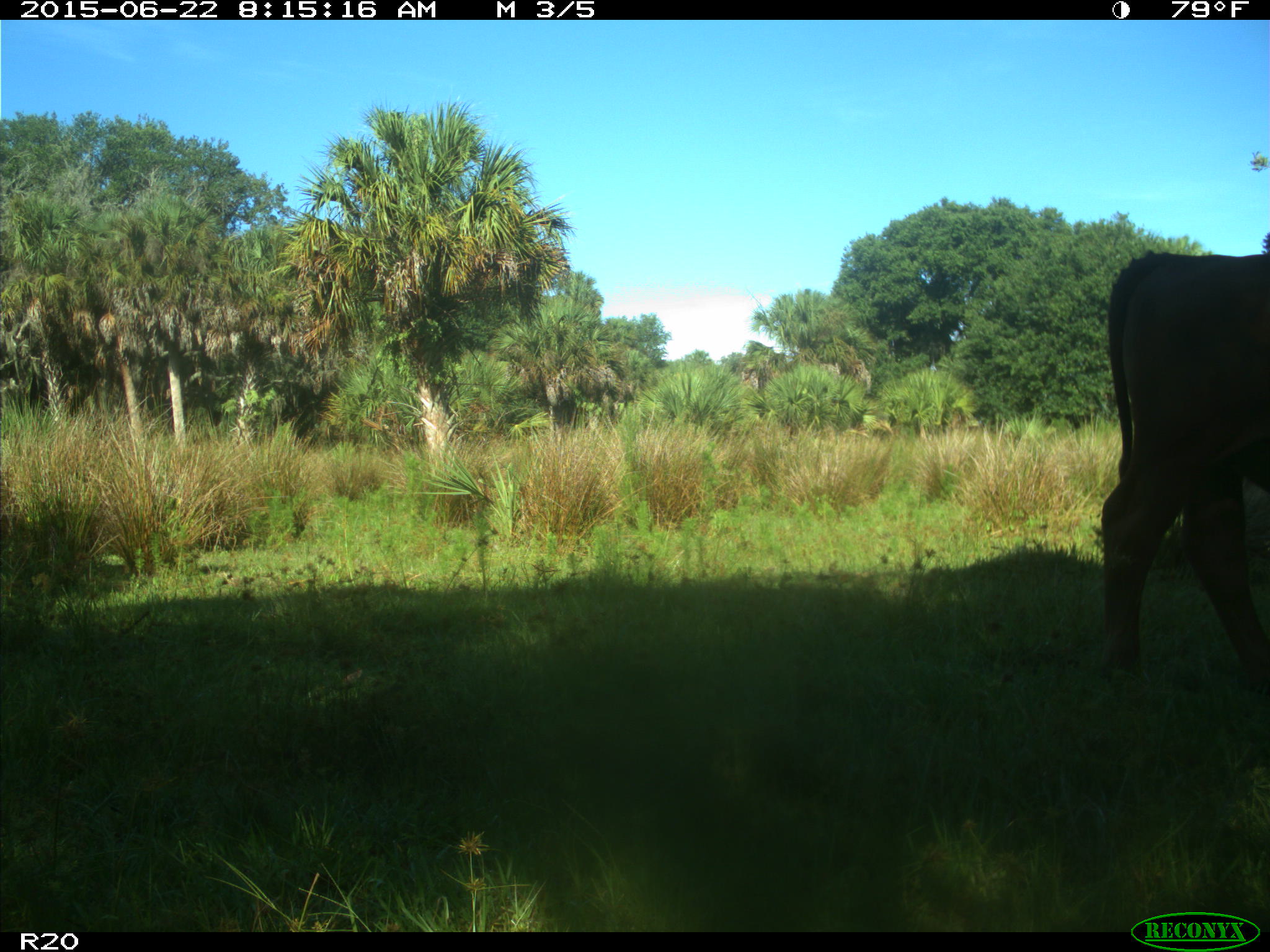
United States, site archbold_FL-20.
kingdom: Animalia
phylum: Chordata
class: Mammalia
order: Artiodactyla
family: Bovidae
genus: Bos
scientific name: Bos taurus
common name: domestic cow